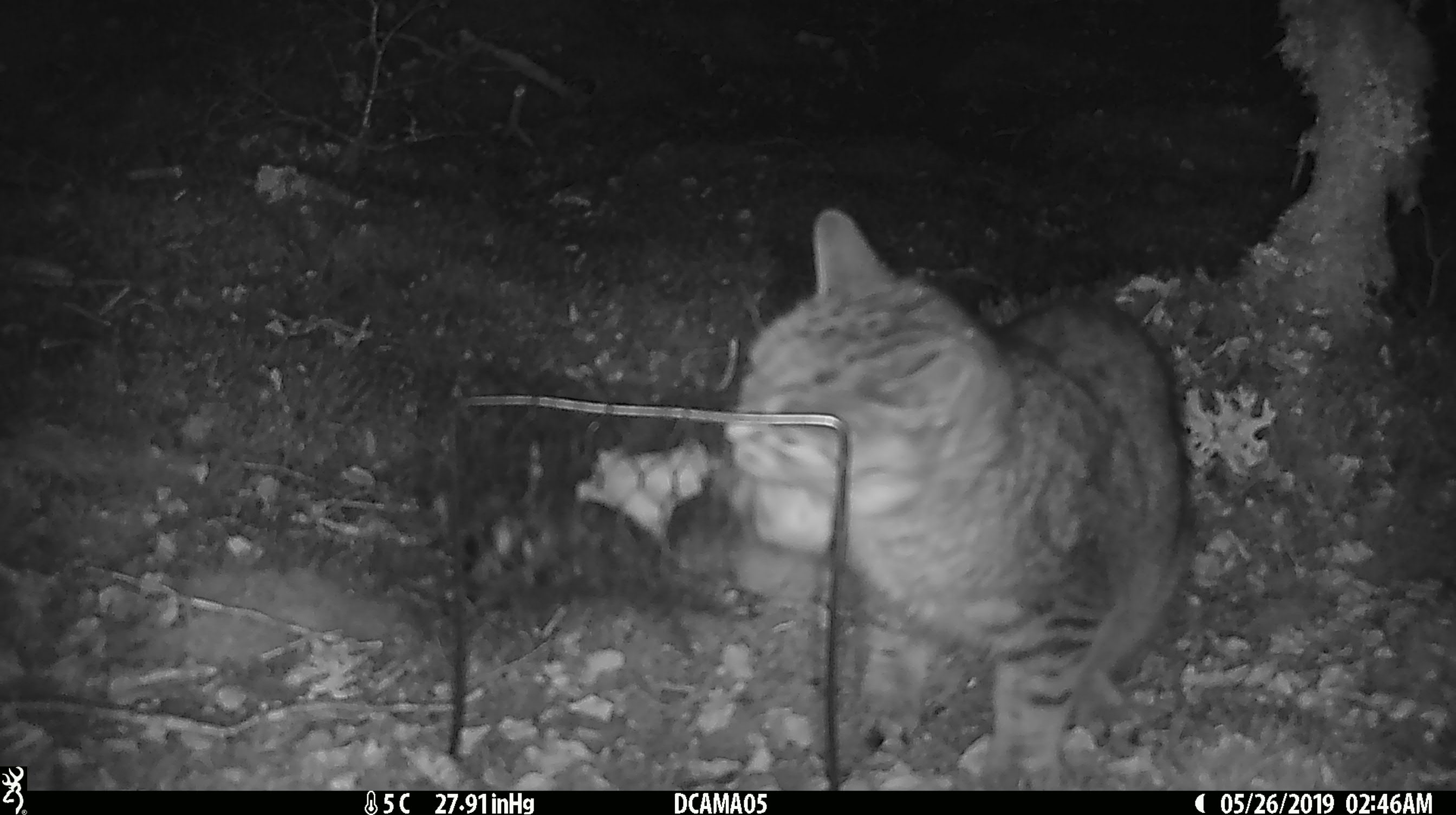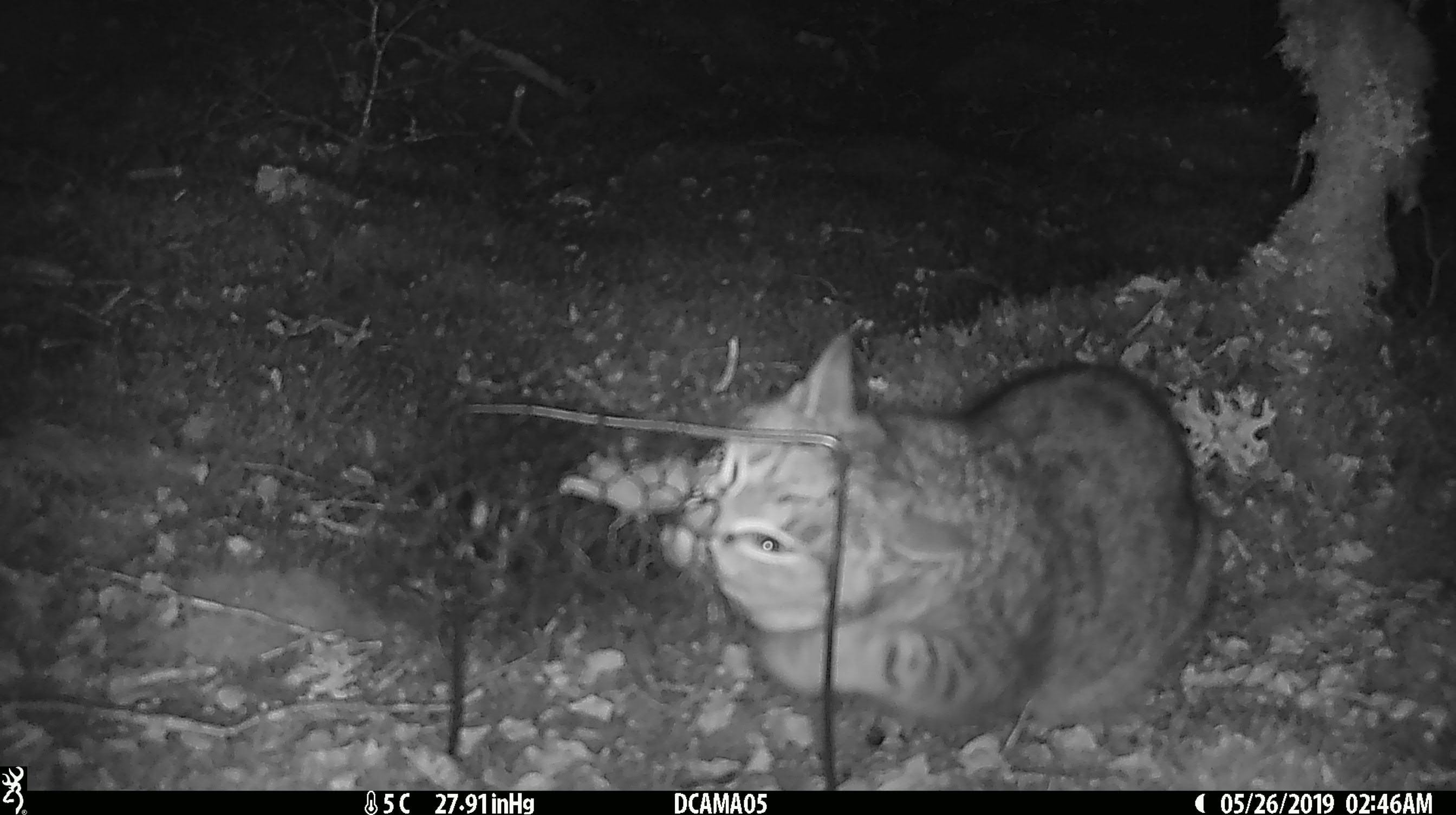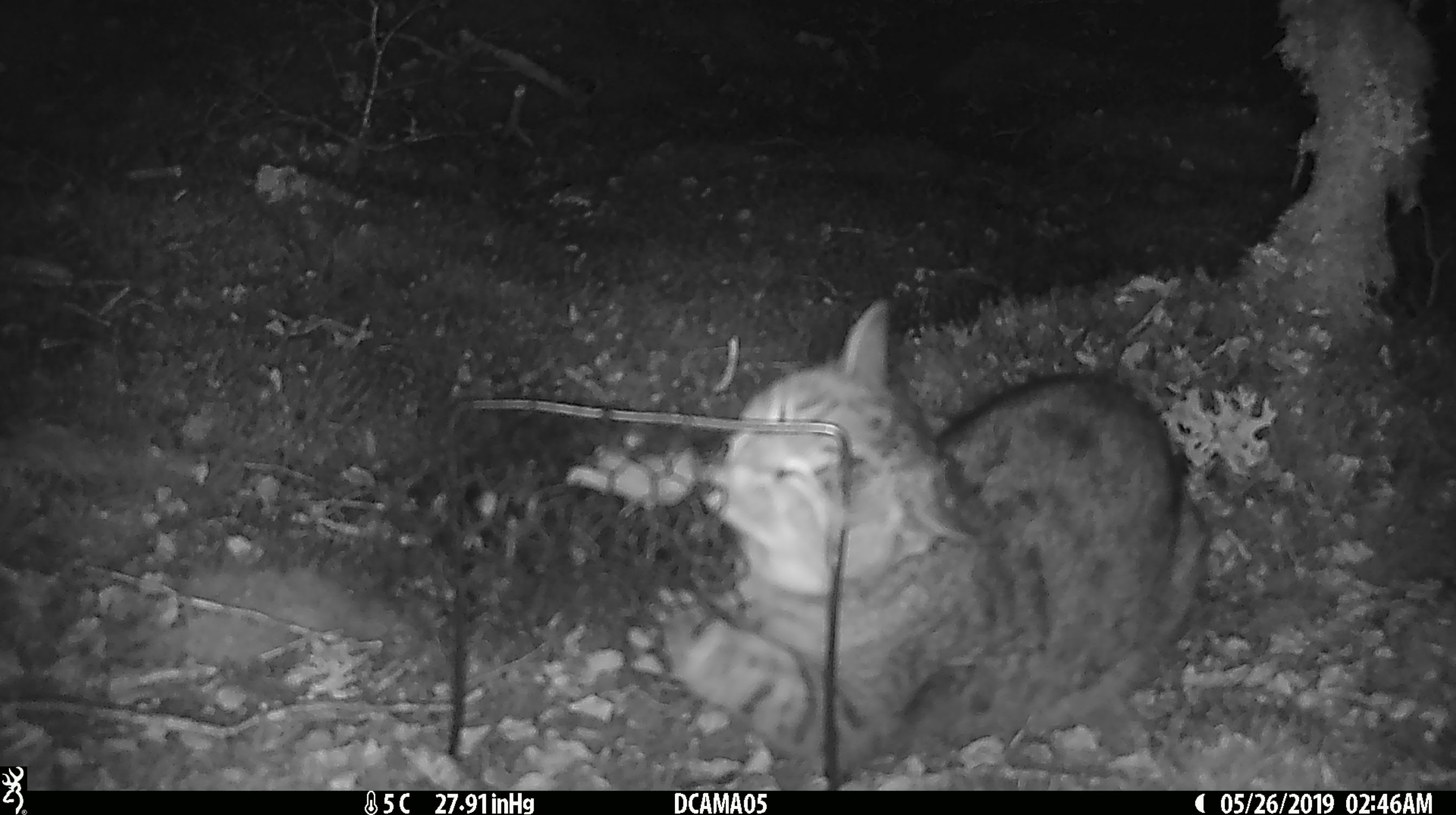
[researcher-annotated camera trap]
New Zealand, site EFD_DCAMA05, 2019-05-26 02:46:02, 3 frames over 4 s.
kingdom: Animalia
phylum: Chordata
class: Mammalia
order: Carnivora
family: Felidae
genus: Felis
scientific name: Felis catus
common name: domestic cat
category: cat